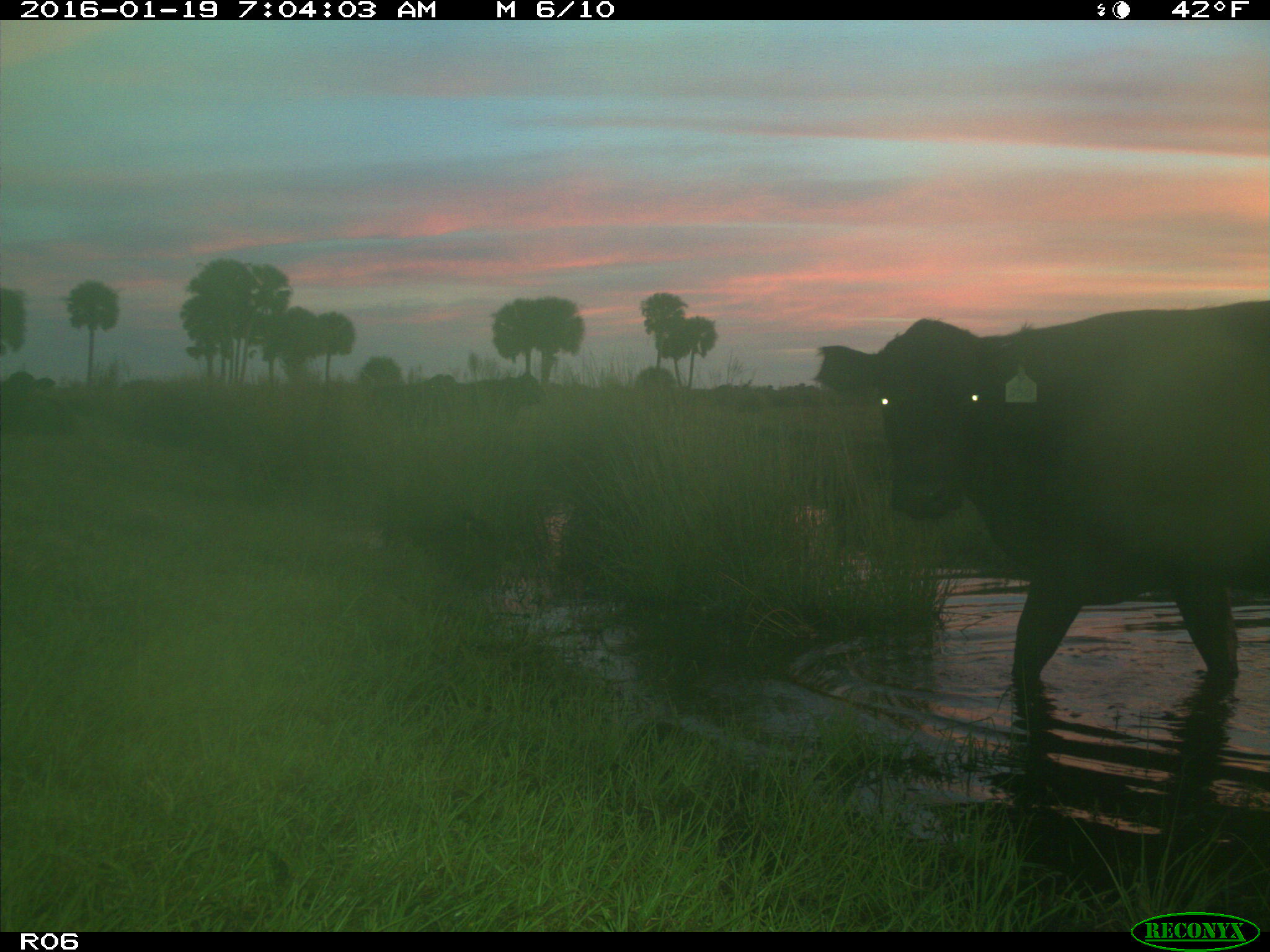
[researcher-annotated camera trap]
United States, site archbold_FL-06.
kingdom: Animalia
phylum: Chordata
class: Mammalia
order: Artiodactyla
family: Bovidae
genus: Bos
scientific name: Bos taurus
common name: domestic cow